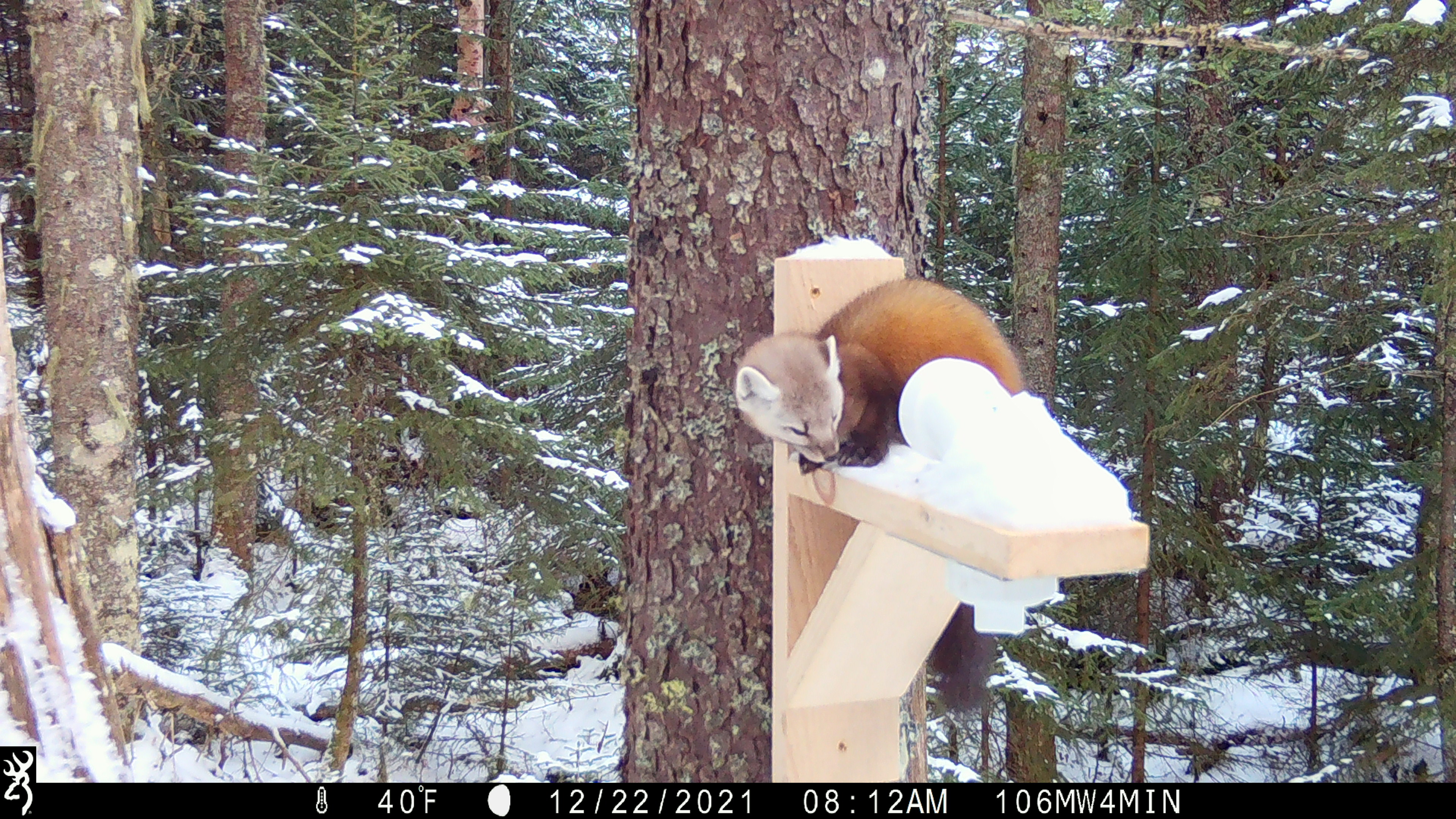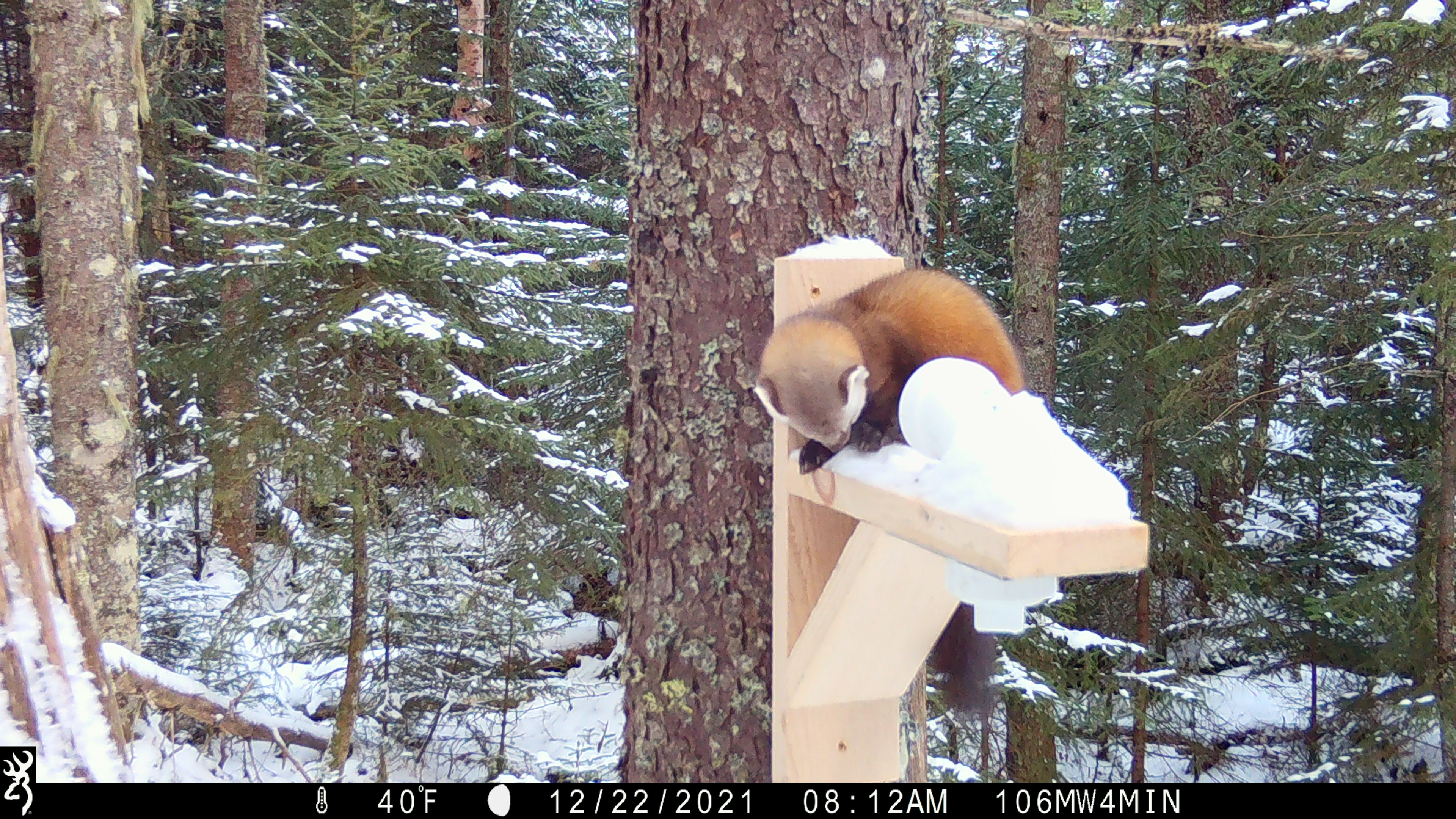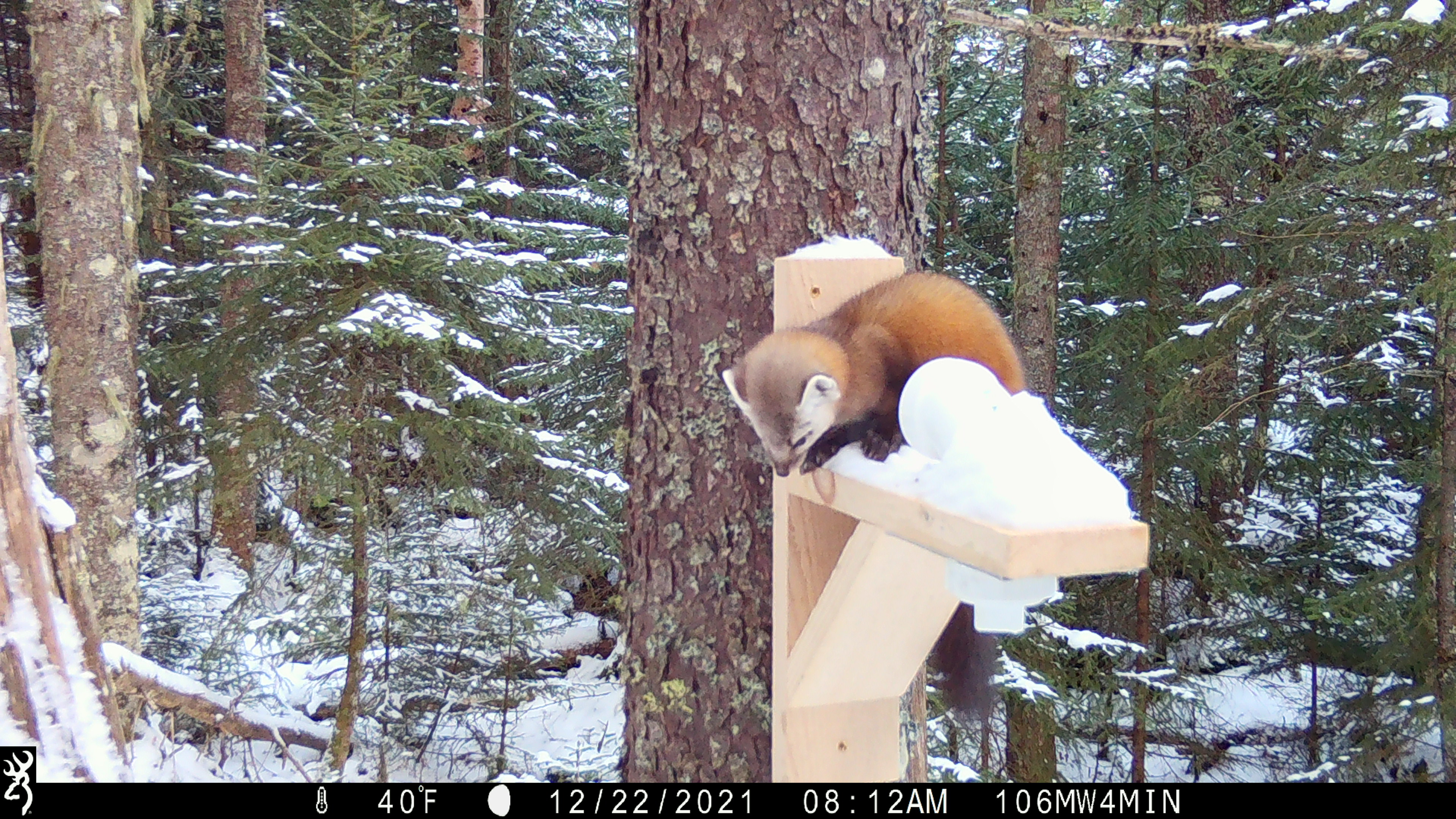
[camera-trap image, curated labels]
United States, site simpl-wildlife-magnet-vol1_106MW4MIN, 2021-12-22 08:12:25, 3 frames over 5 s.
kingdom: Animalia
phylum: Chordata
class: Mammalia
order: Carnivora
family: Mustelidae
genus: Martes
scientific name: Martes americana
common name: american marten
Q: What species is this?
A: American marten (Martes americana).